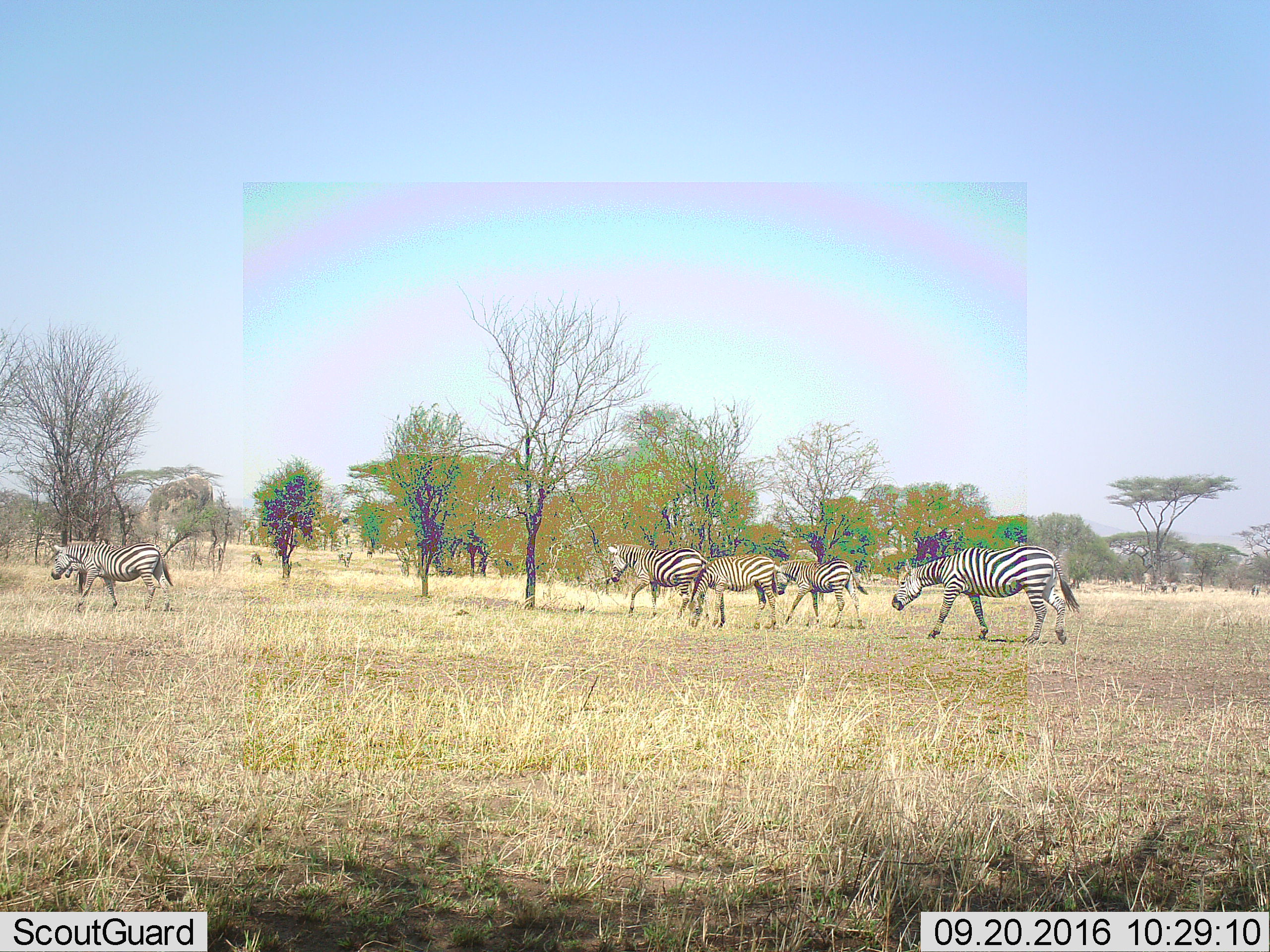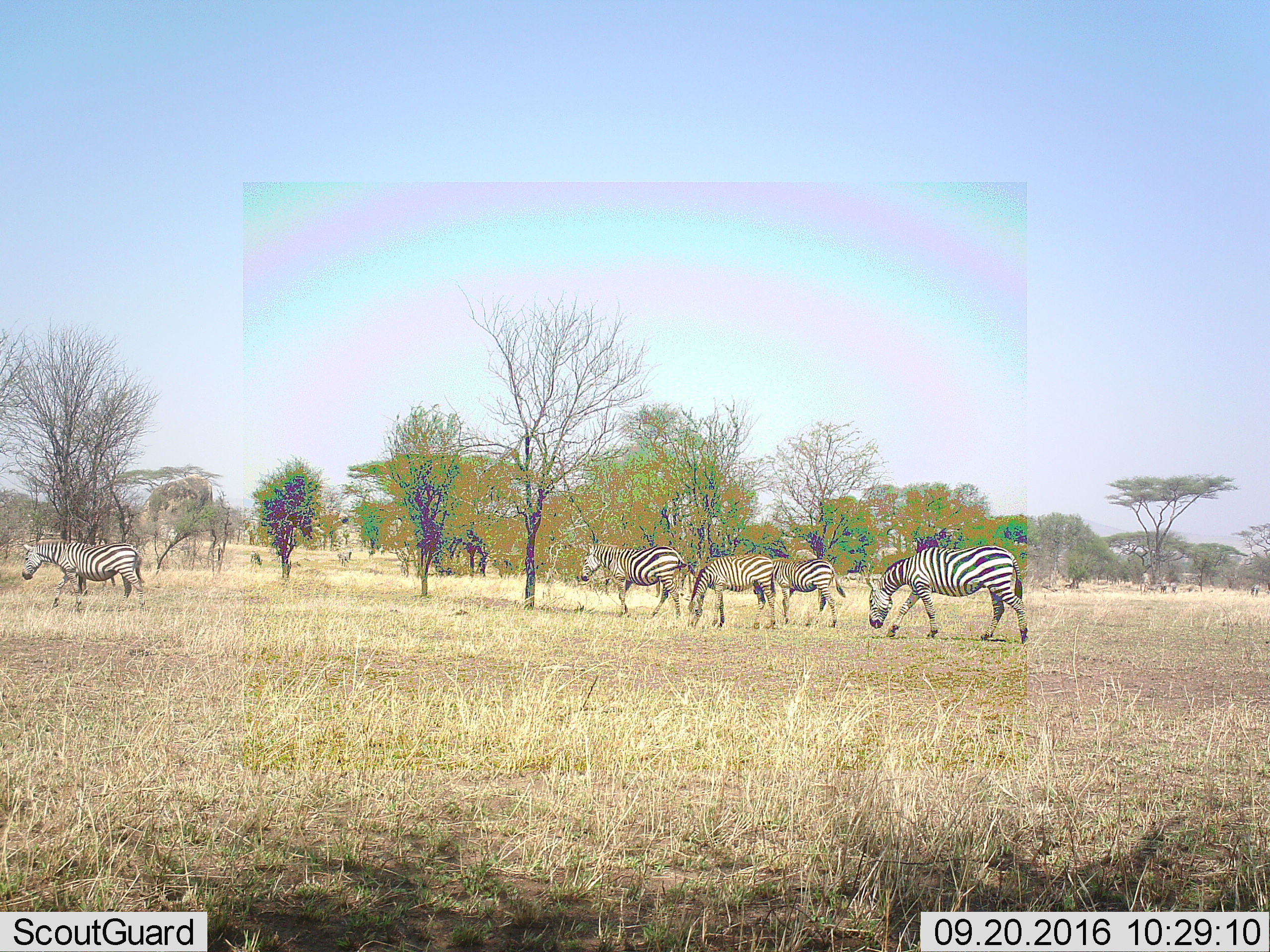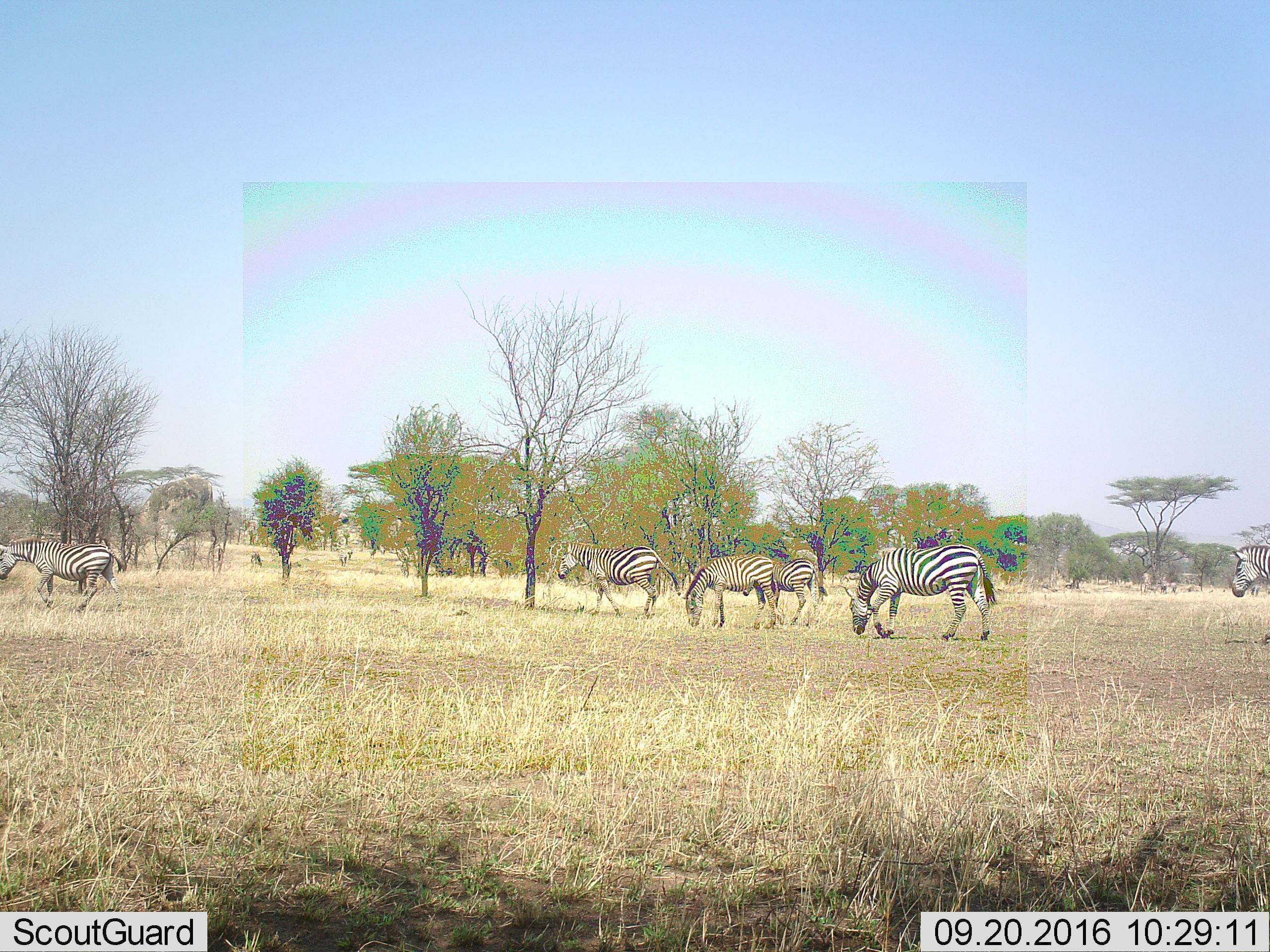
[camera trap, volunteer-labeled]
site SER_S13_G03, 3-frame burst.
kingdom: Animalia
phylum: Chordata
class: Mammalia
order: Perissodactyla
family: Equidae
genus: Equus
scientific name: Equus quagga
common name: plains zebra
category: zebraplains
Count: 6.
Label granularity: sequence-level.